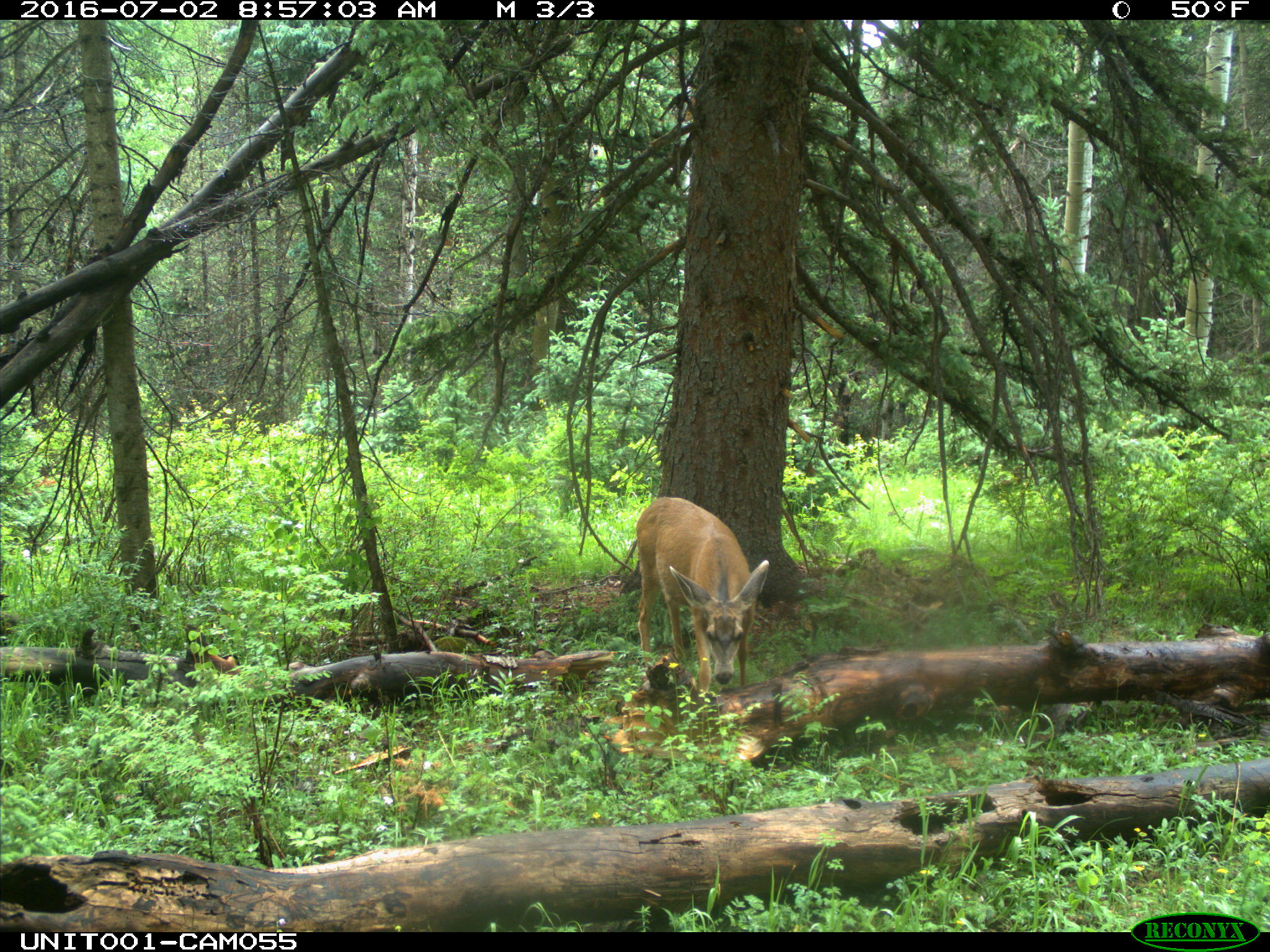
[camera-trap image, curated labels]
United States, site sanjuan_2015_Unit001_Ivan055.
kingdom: Animalia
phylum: Chordata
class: Mammalia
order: Artiodactyla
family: Cervidae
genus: Odocoileus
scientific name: Odocoileus hemionus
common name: mule deer